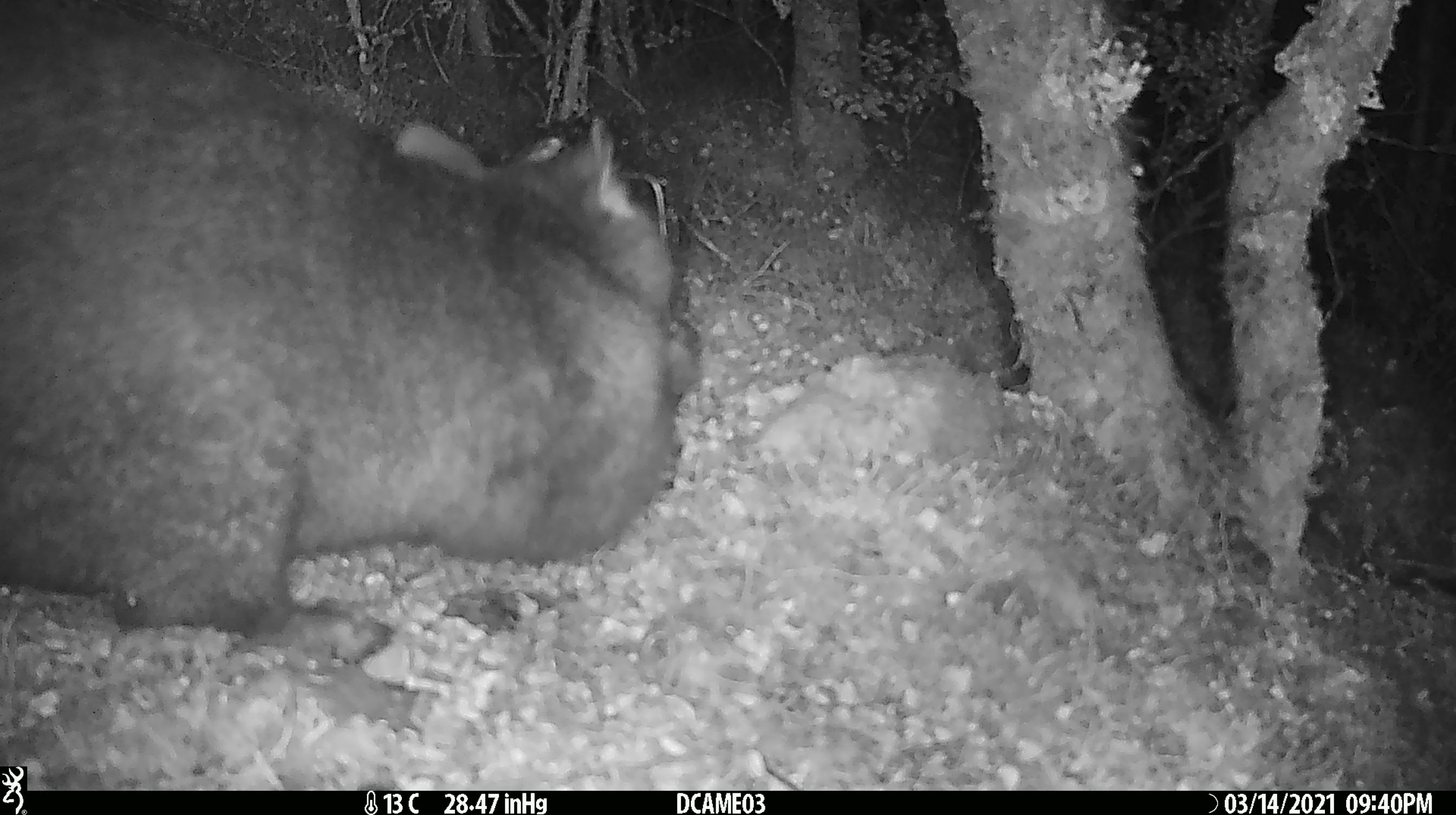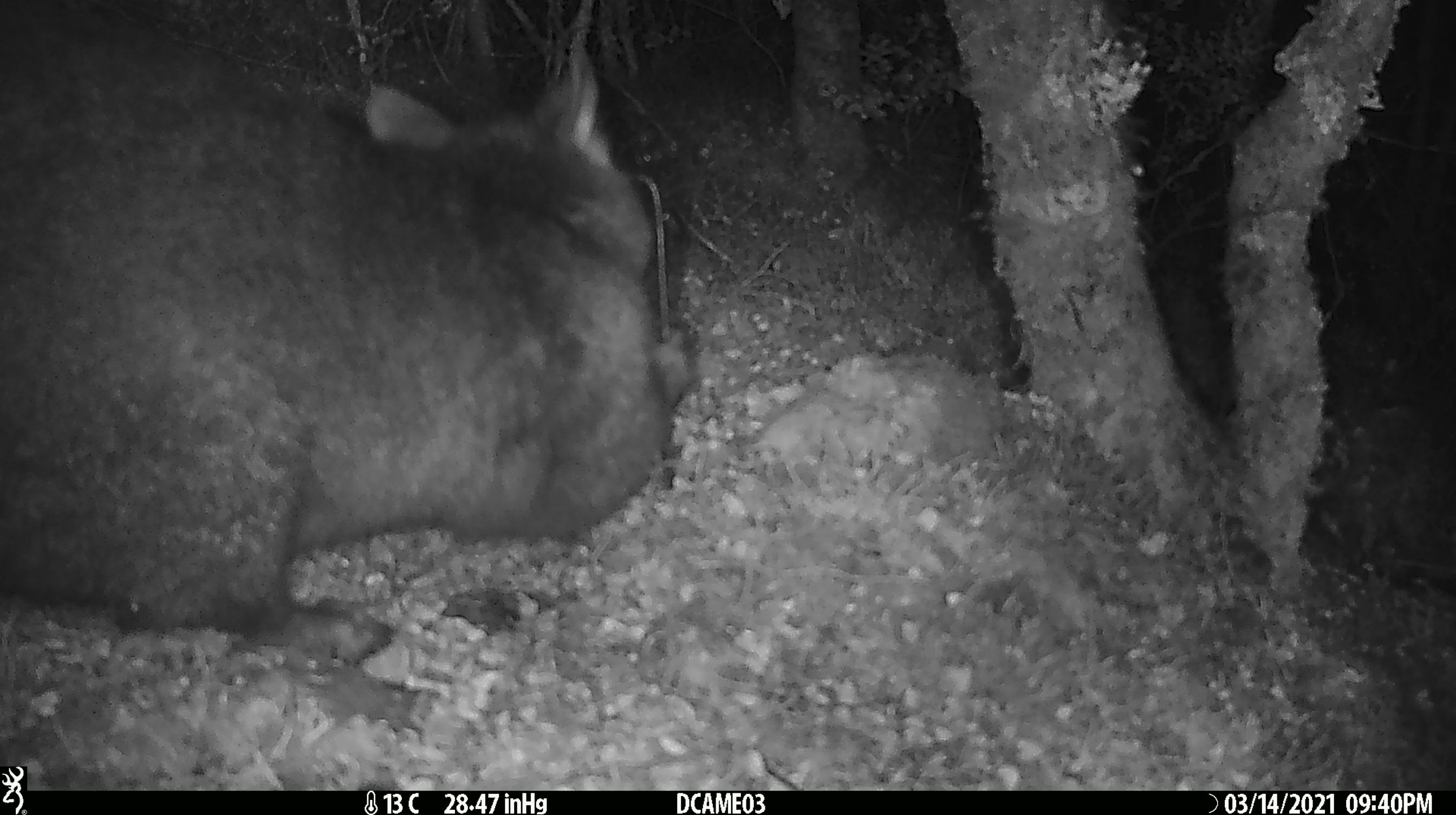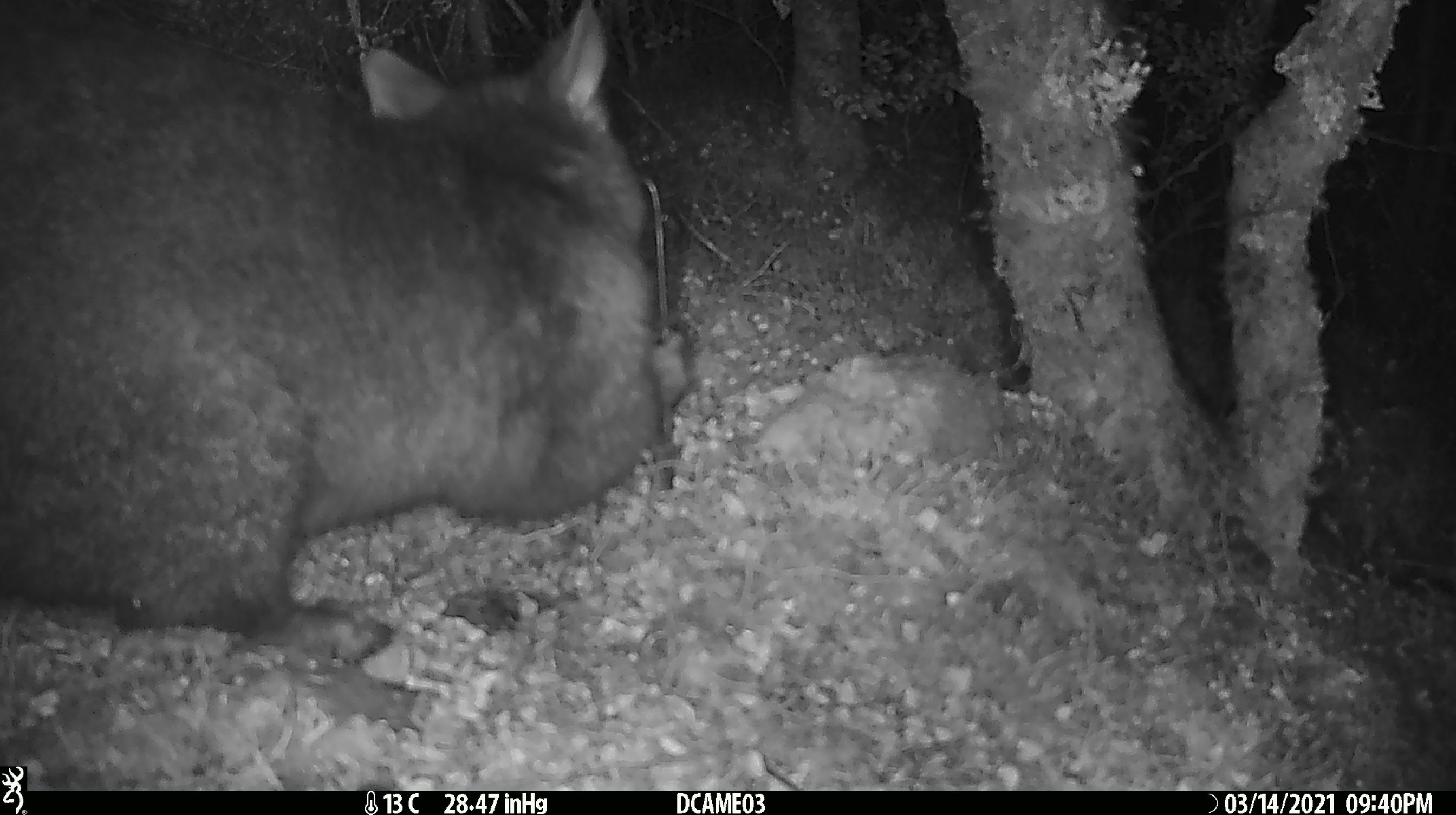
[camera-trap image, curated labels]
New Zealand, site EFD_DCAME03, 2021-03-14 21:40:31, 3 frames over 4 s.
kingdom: Animalia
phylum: Chordata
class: Mammalia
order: Diprotodontia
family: Phalangeridae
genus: Trichosurus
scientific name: Trichosurus vulpecula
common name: common brushtail possum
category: possum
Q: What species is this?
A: Possum (common brushtail possum) (Trichosurus vulpecula).